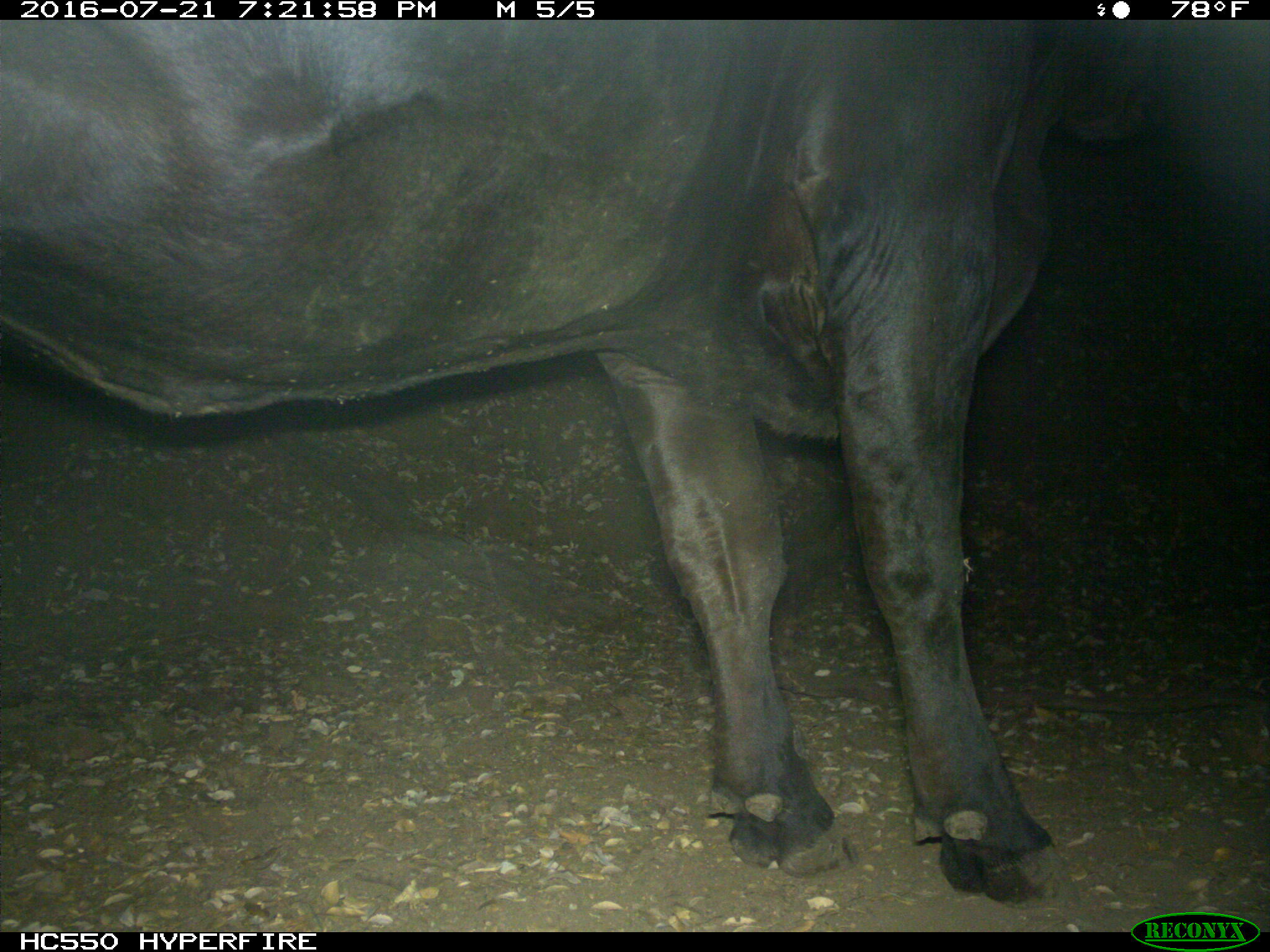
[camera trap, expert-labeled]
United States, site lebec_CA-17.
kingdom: Animalia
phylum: Chordata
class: Mammalia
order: Artiodactyla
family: Bovidae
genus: Bos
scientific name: Bos taurus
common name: domestic cow